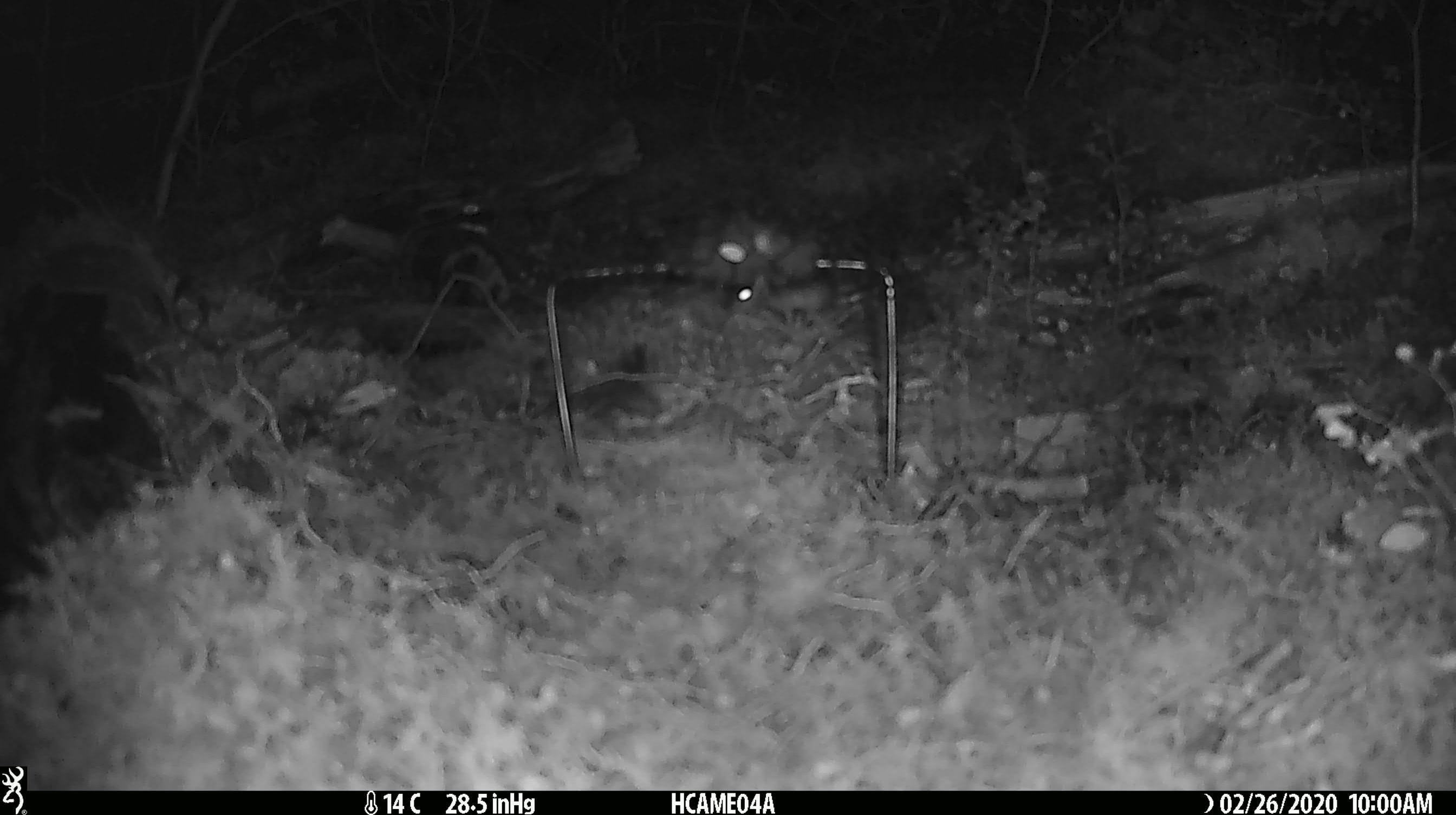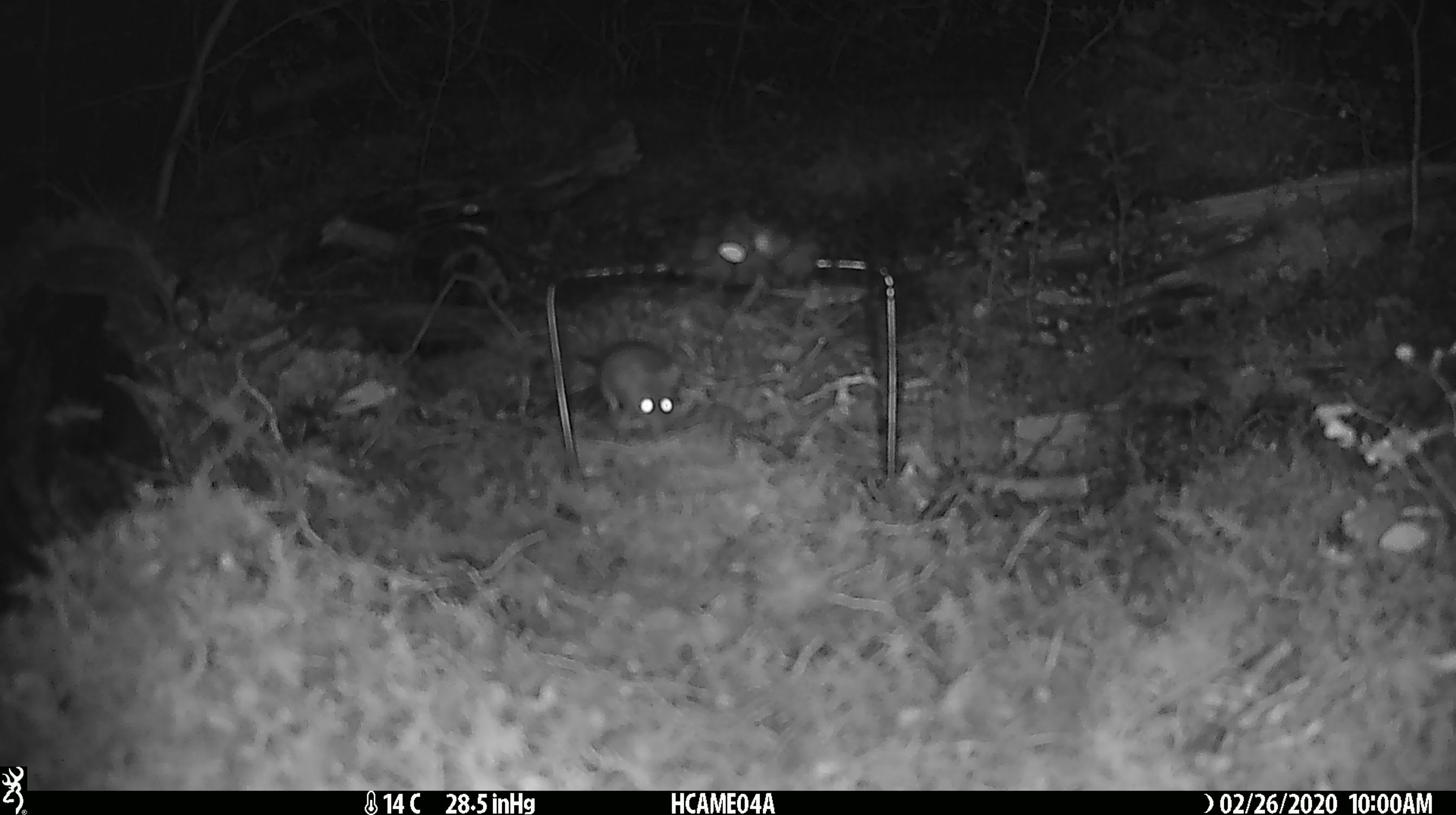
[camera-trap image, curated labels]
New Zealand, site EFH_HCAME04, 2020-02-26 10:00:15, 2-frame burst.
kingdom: Animalia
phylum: Chordata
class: Mammalia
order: Rodentia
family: Muridae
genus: Mus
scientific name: Mus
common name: mouse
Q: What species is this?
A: Mouse (Mus).